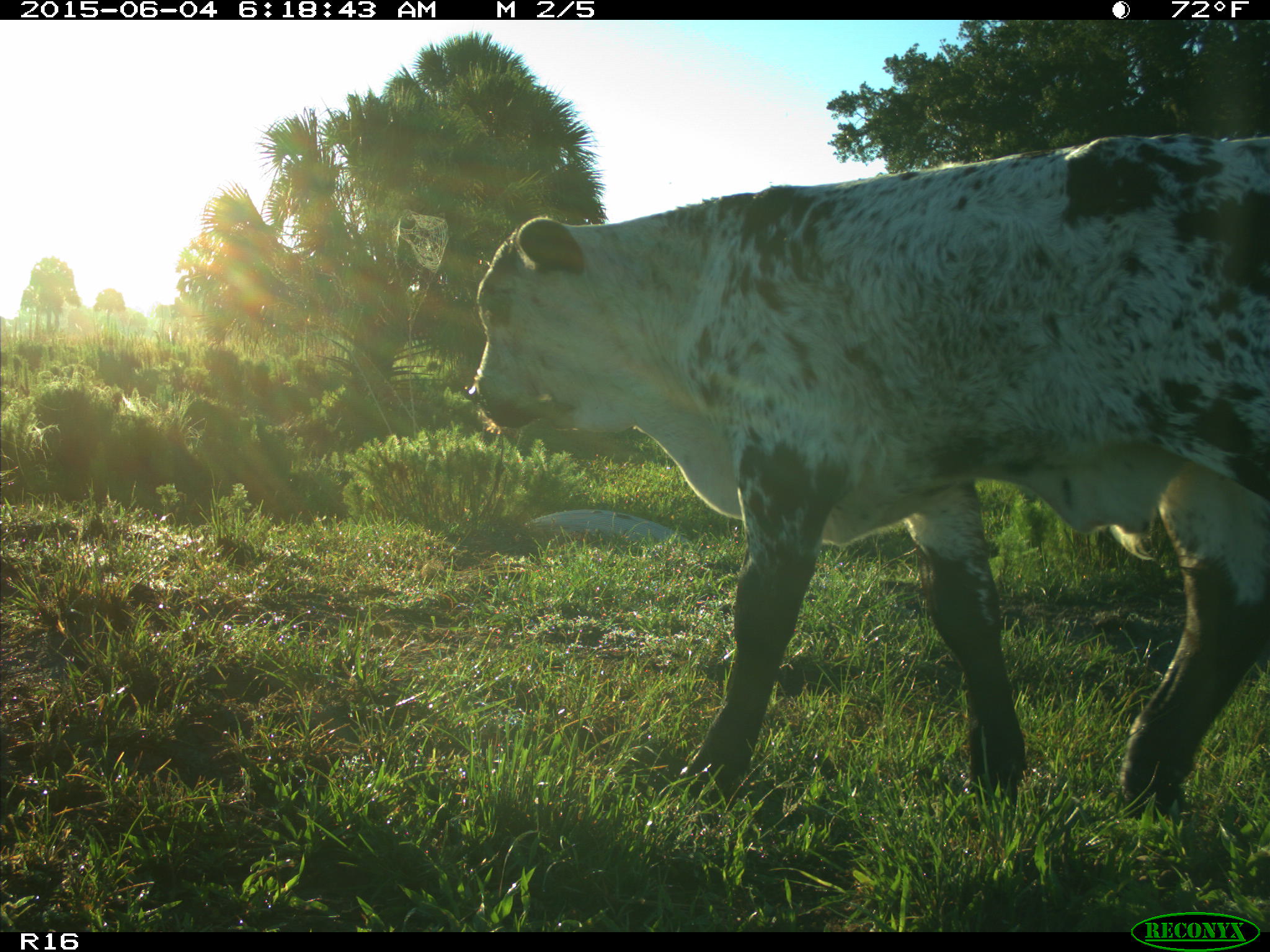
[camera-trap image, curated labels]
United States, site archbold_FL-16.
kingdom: Animalia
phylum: Chordata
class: Mammalia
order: Artiodactyla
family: Bovidae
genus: Bos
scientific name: Bos taurus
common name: domestic cow